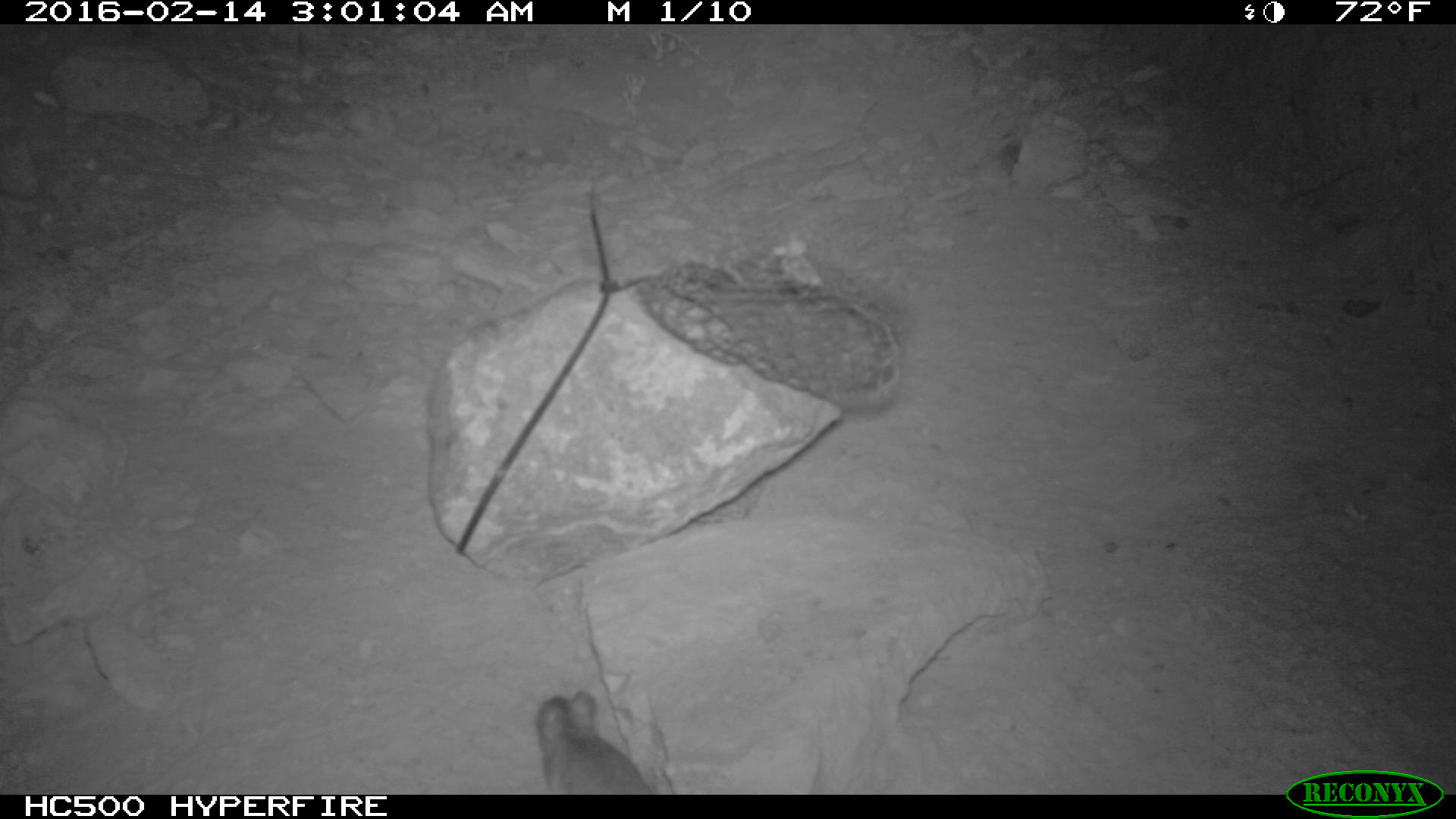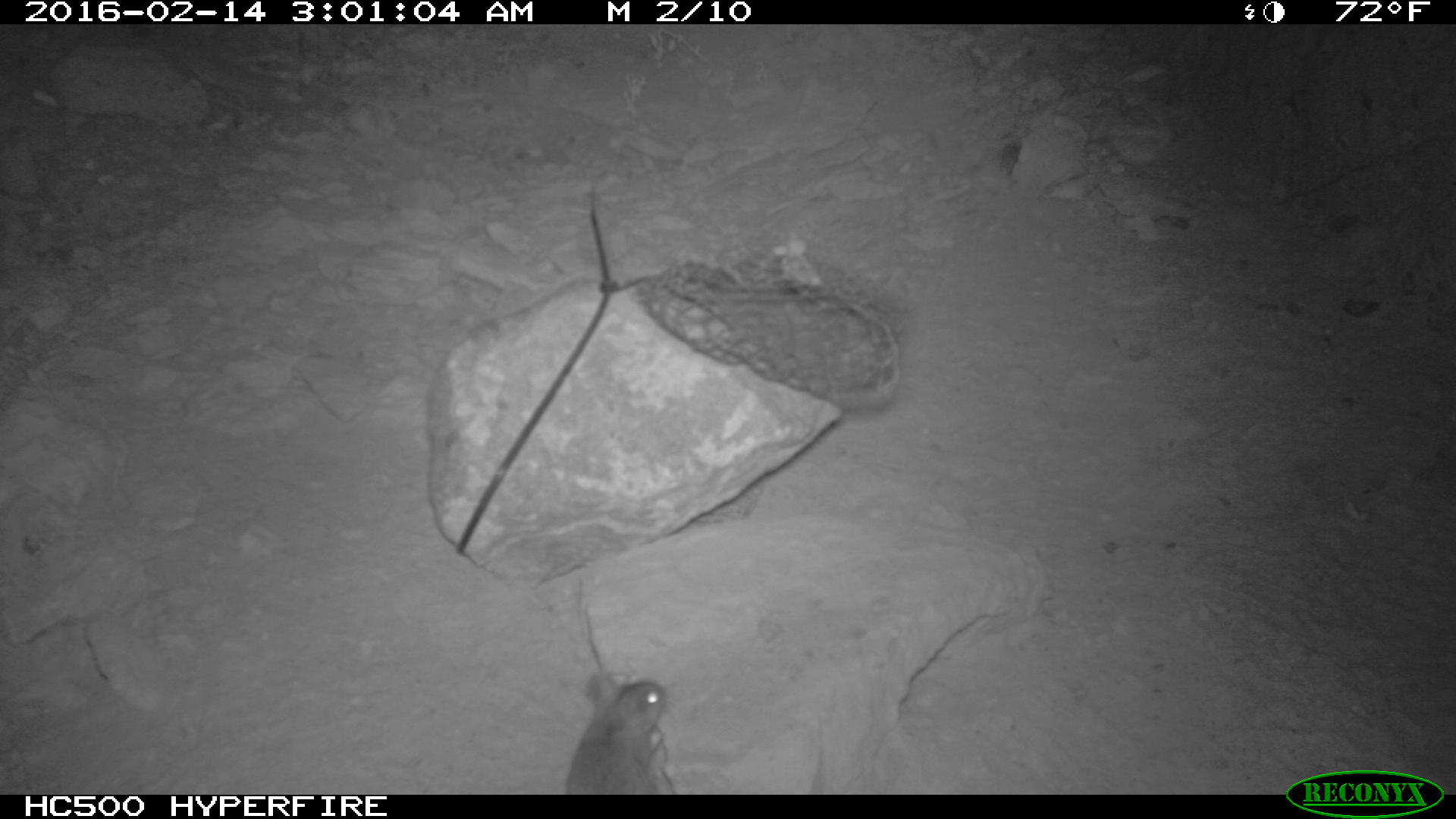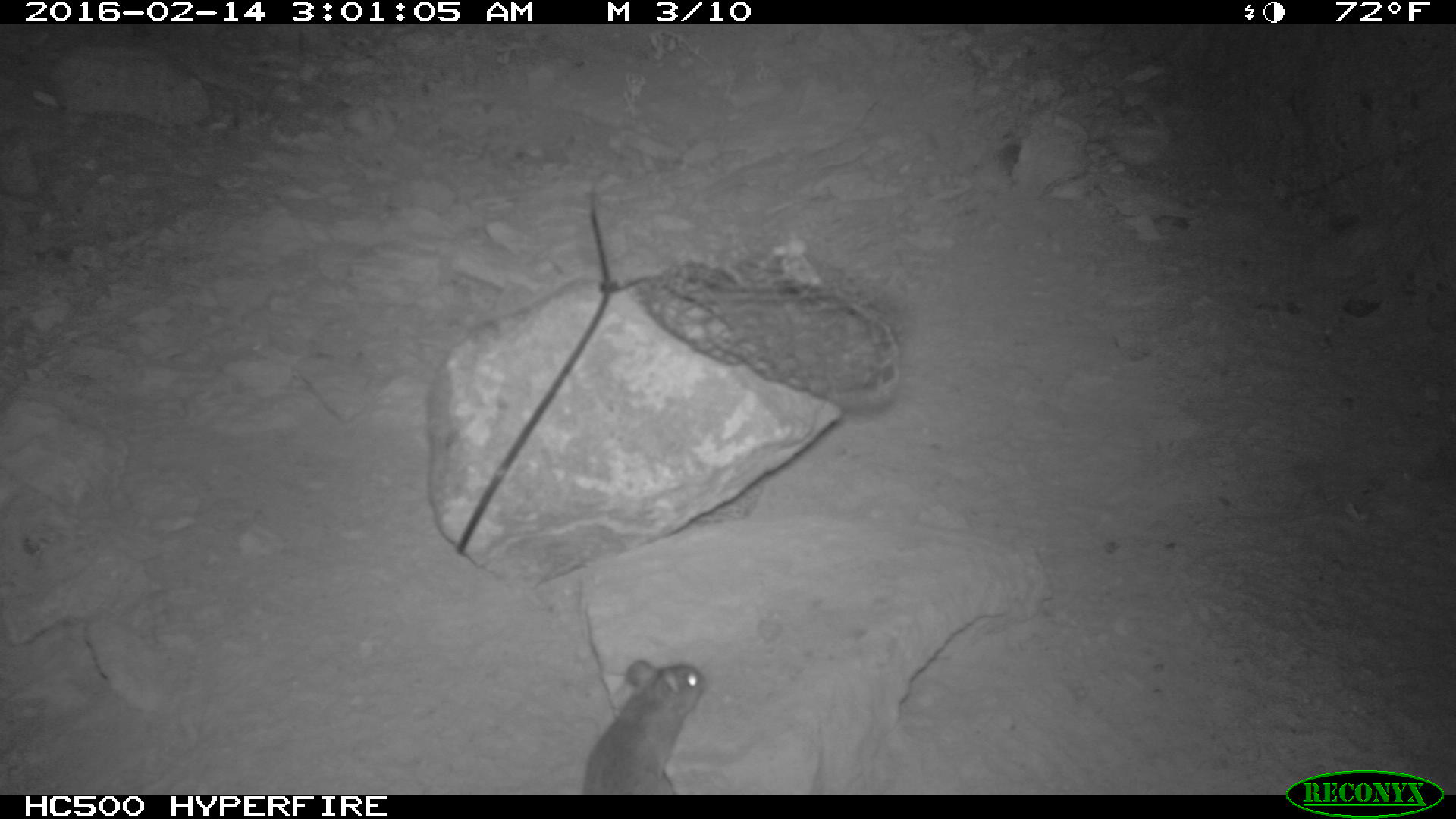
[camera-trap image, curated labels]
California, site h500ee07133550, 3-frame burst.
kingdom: Animalia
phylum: Chordata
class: Mammalia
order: Rodentia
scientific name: Rodentia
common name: rodent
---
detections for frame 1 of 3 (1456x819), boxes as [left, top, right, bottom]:
rodent: [535, 690, 652, 794]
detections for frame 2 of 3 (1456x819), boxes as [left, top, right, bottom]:
rodent: [563, 673, 665, 793]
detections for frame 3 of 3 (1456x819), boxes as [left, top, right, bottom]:
rodent: [580, 661, 708, 794]